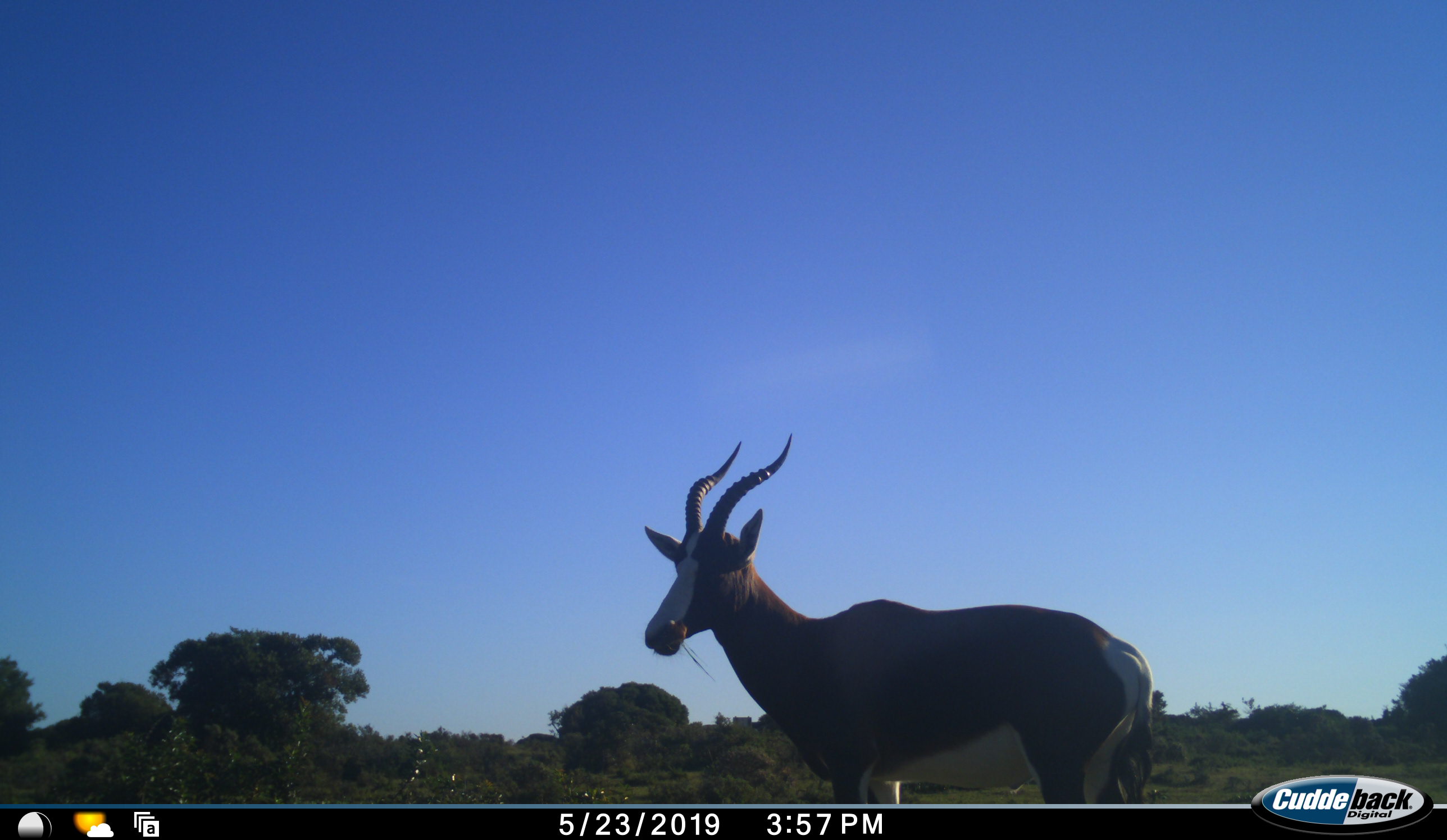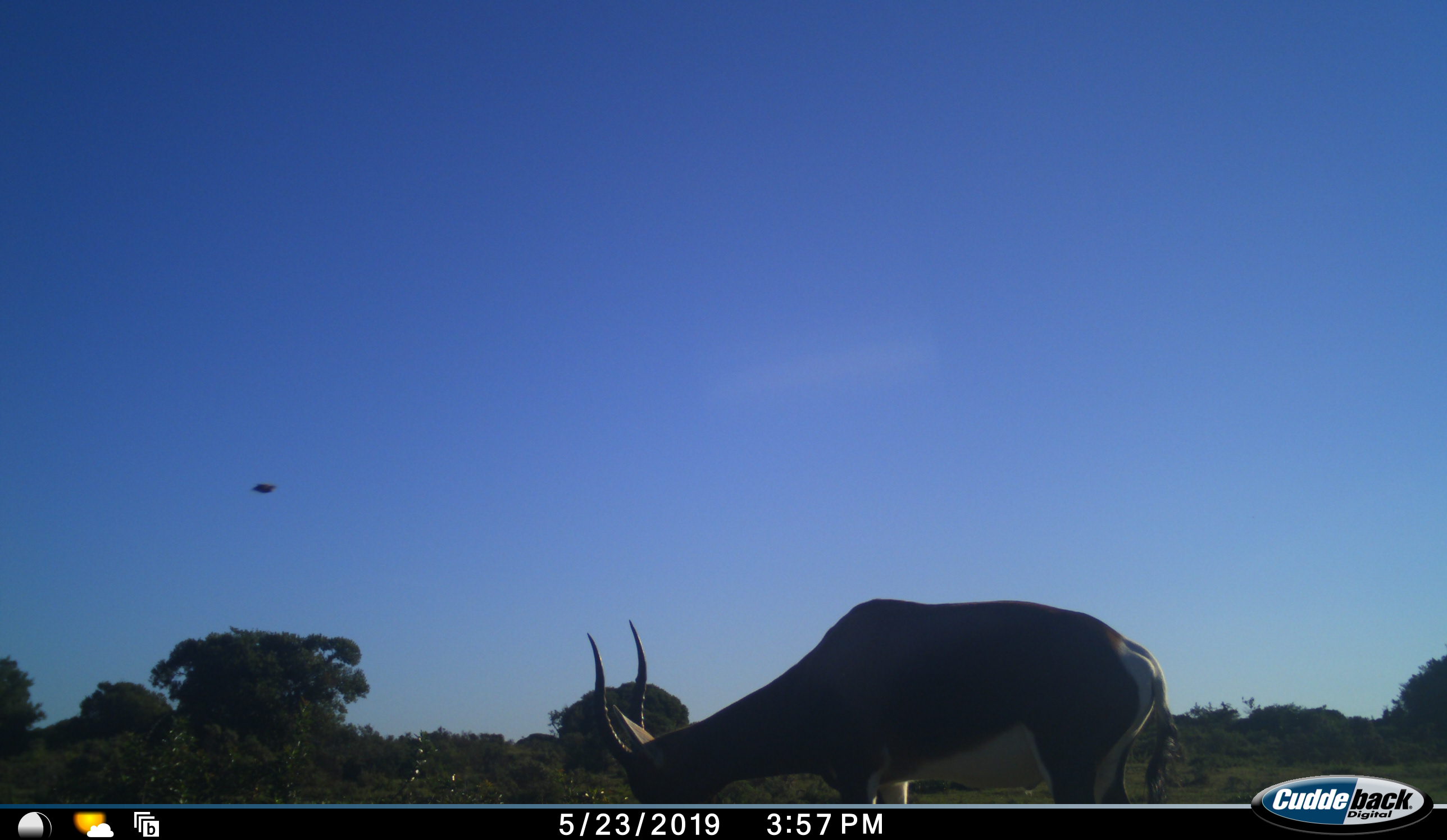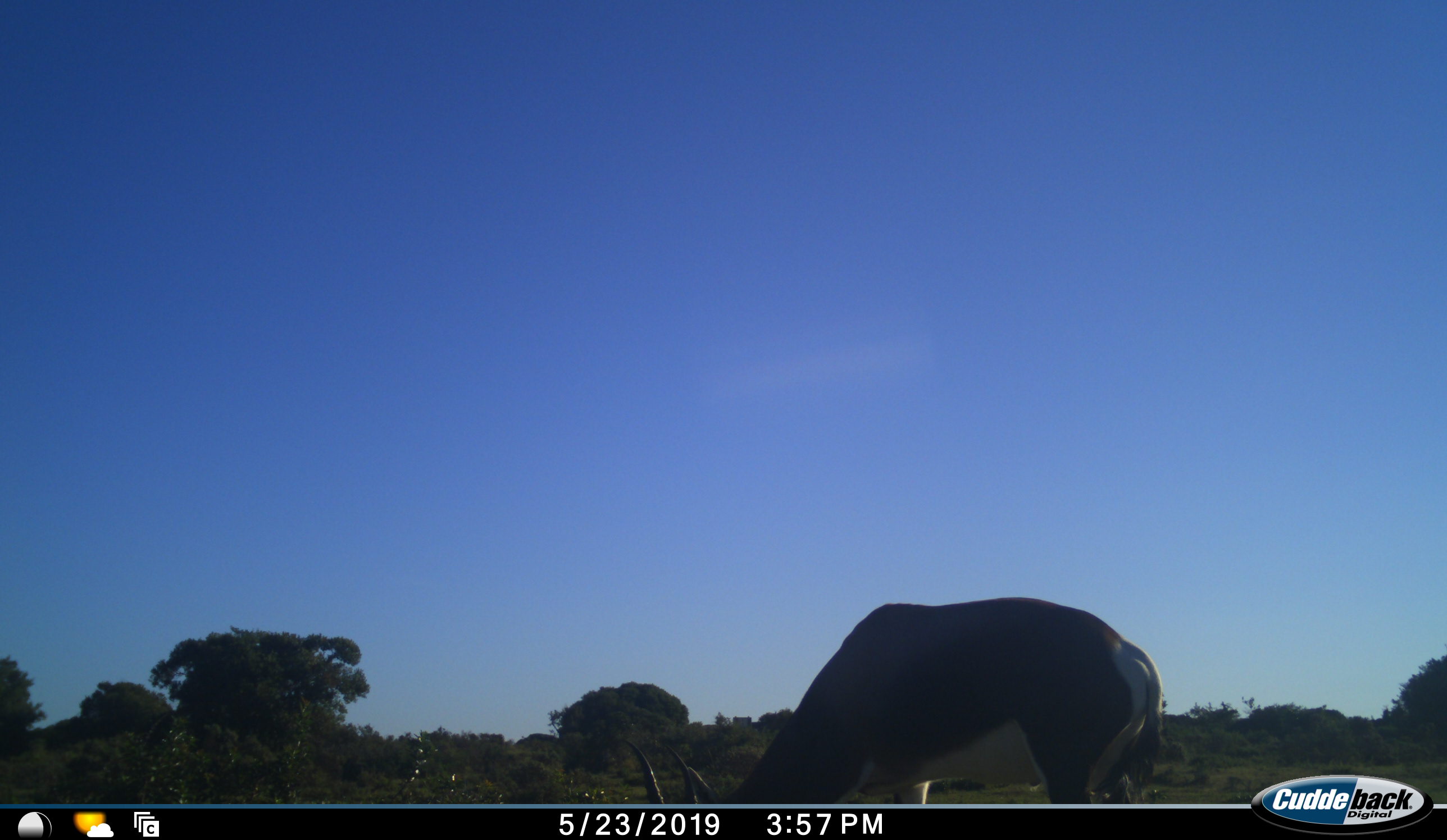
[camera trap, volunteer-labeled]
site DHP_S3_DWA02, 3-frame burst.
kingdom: Animalia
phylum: Chordata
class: Mammalia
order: Artiodactyla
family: Bovidae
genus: Damaliscus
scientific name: Damaliscus pygargus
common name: bontebok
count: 1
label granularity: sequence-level